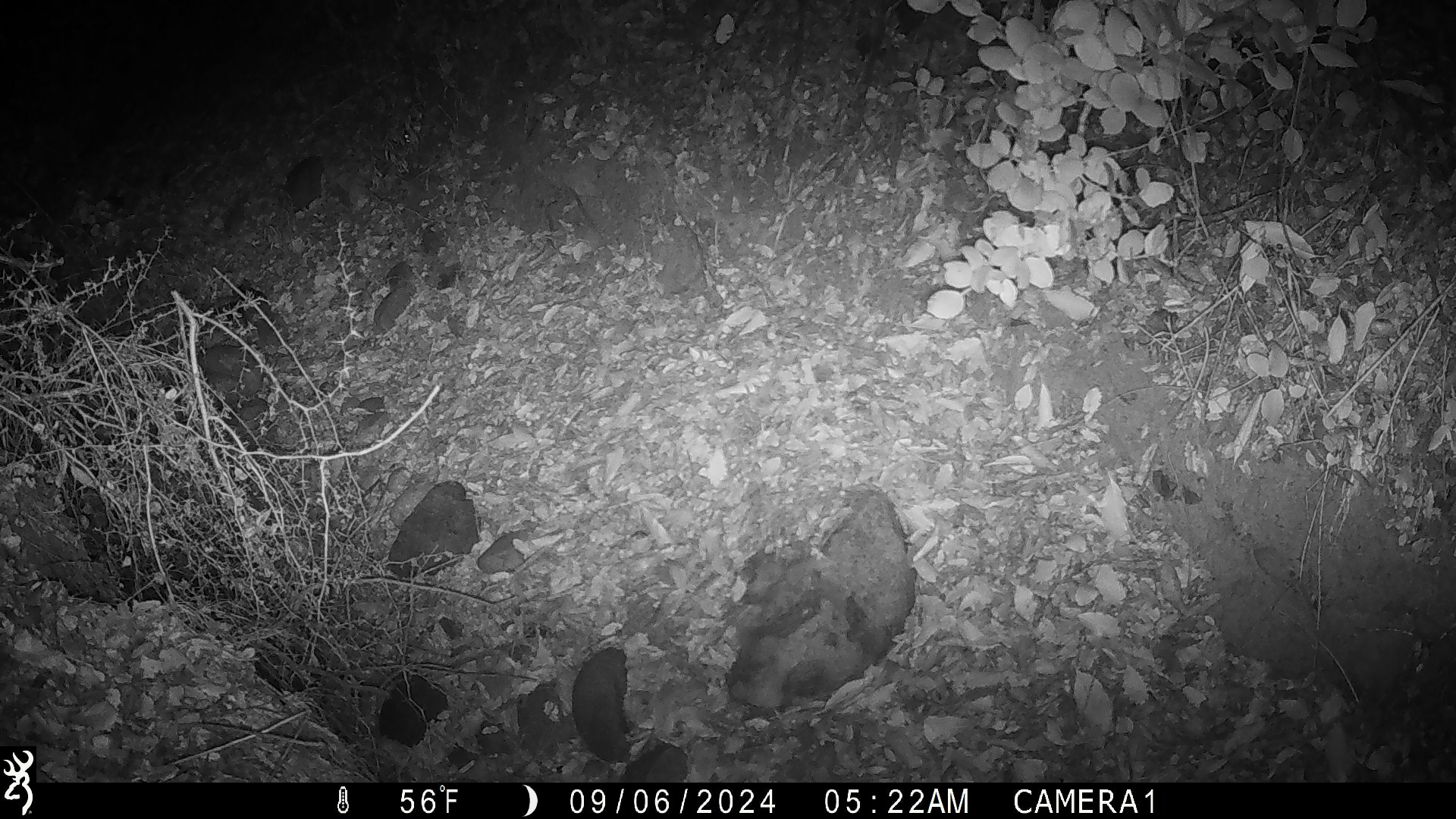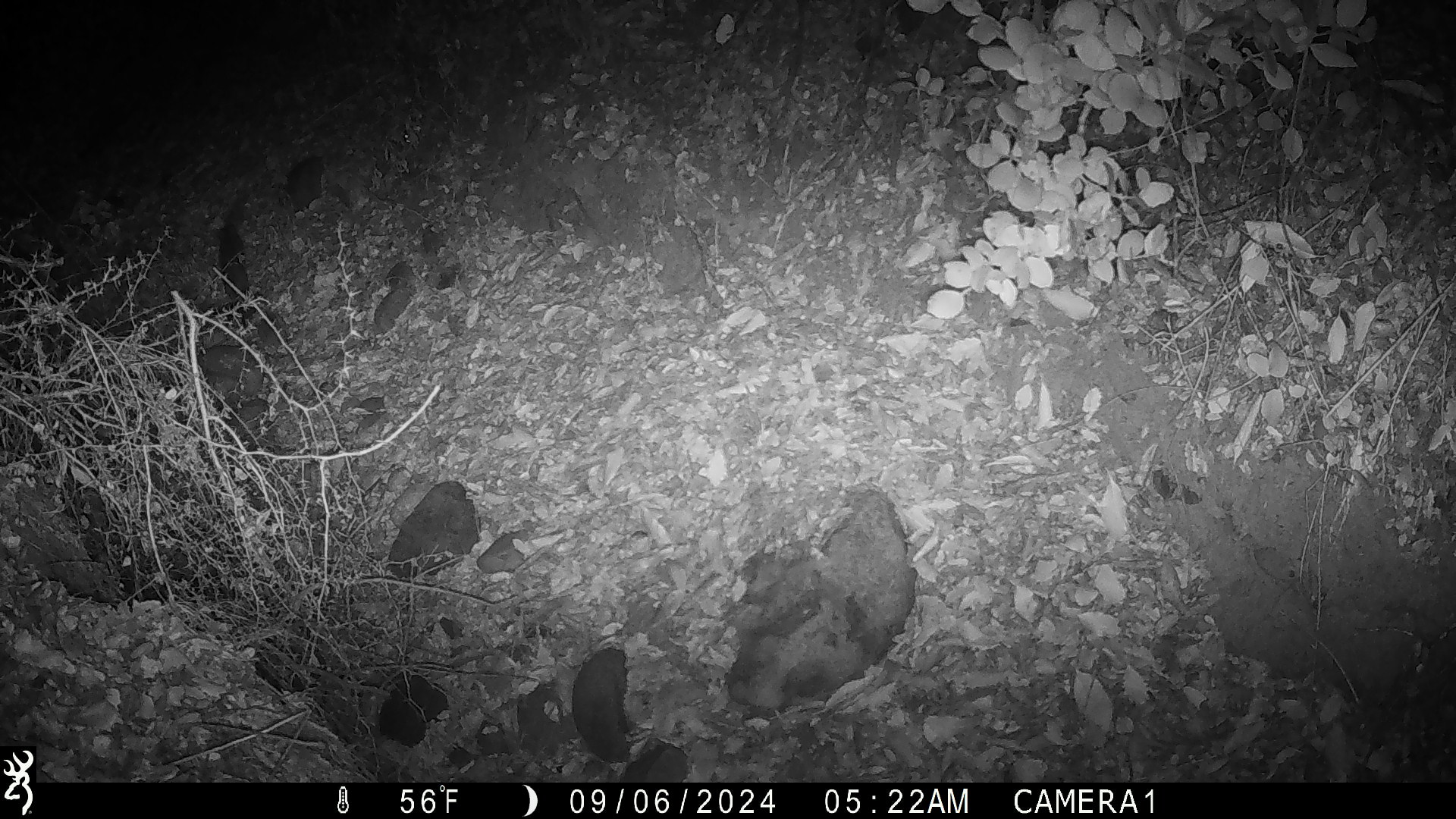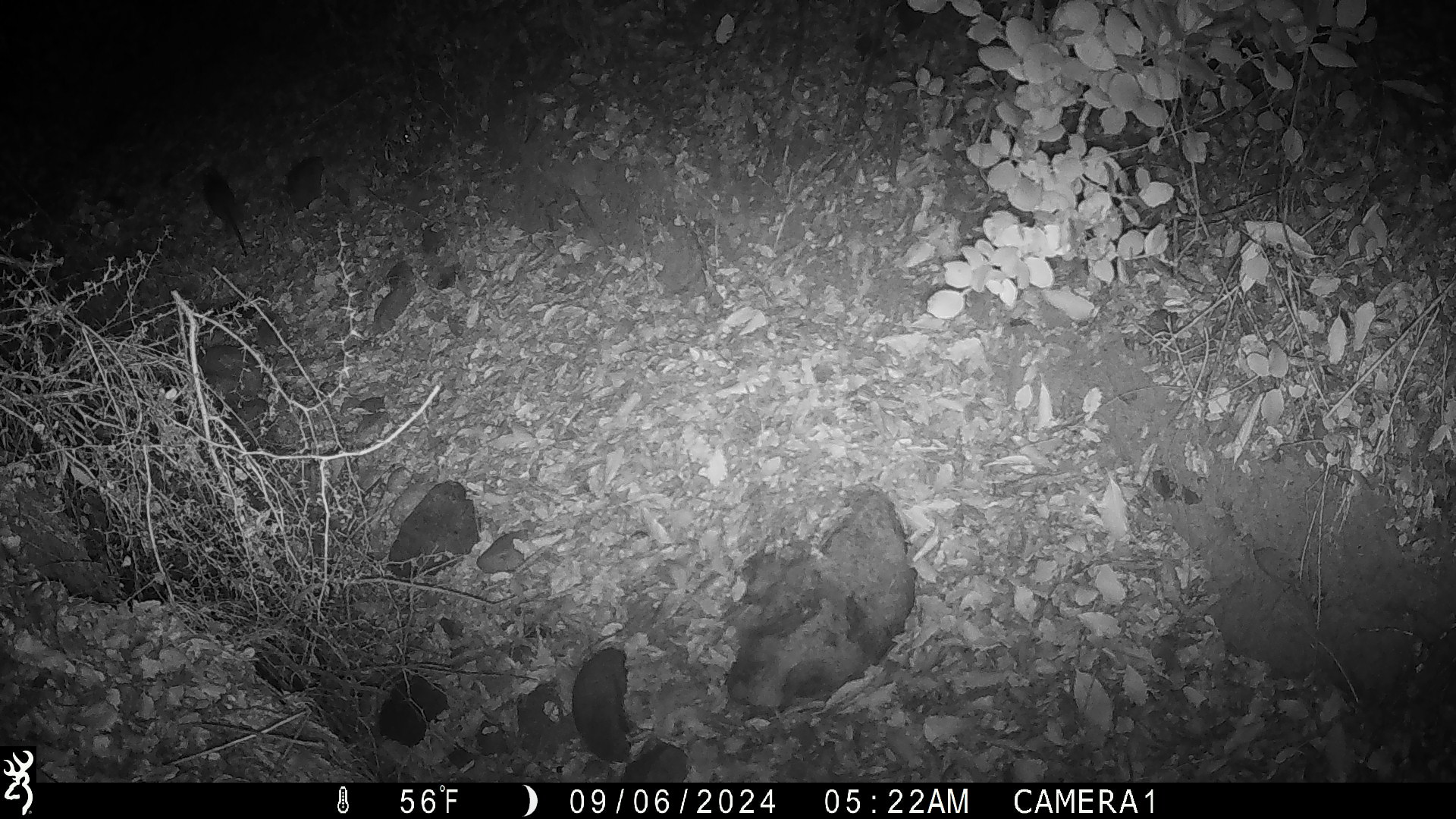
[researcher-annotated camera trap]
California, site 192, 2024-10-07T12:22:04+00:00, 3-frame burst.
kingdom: Animalia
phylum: Chordata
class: Mammalia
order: Rodentia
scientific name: Rodentia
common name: mouse or rat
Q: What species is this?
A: Mouse or rat (Rodentia).